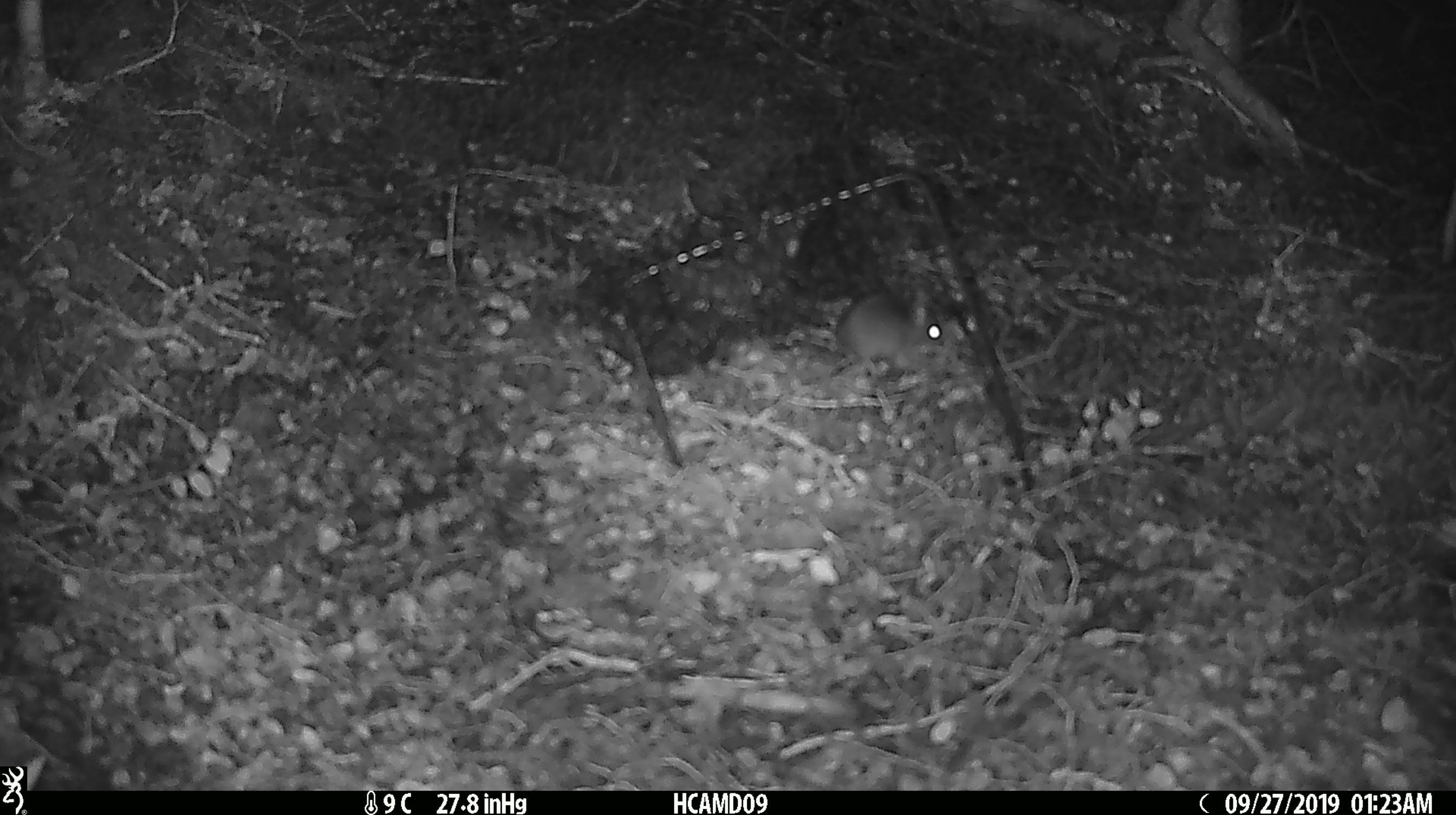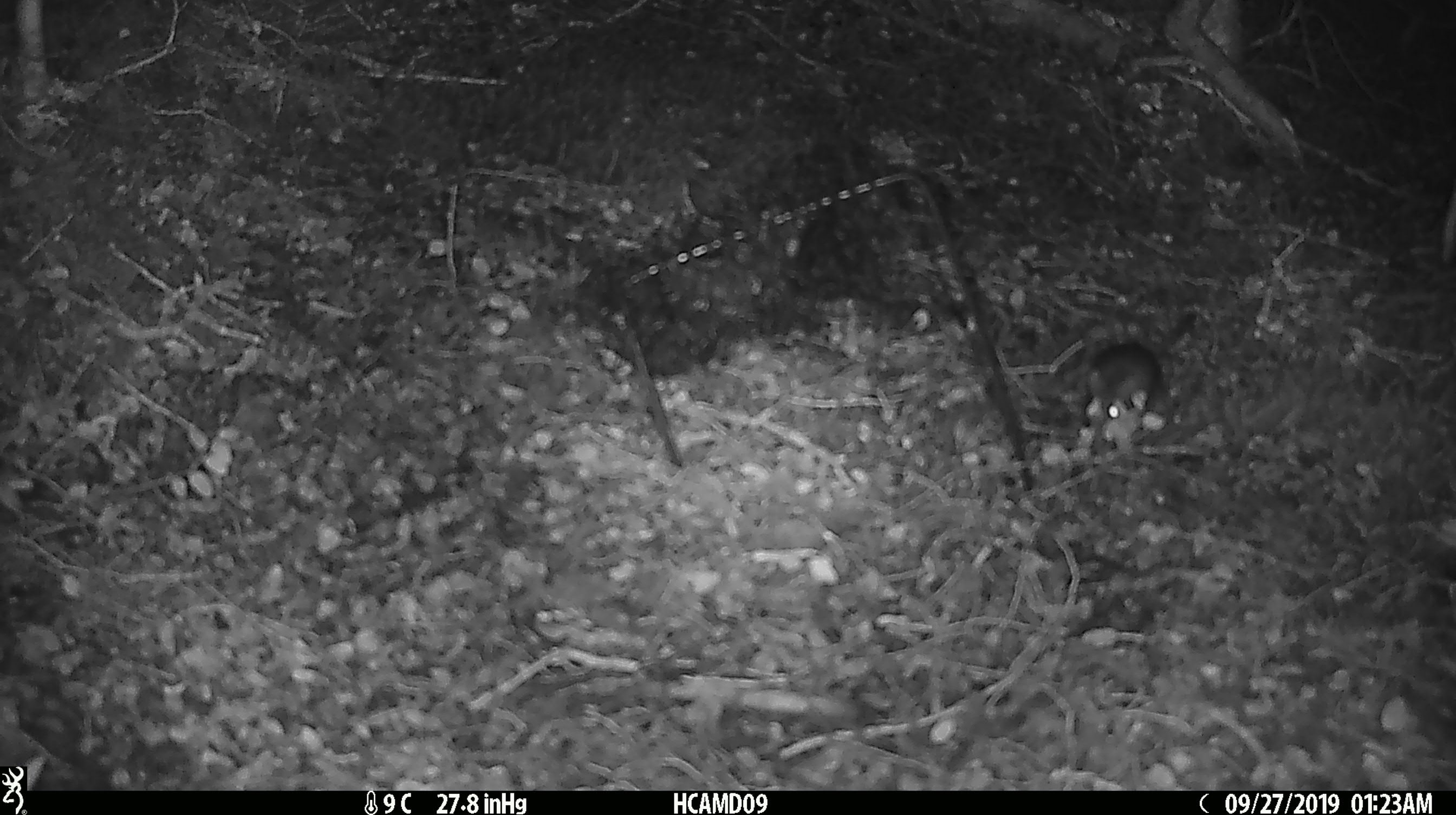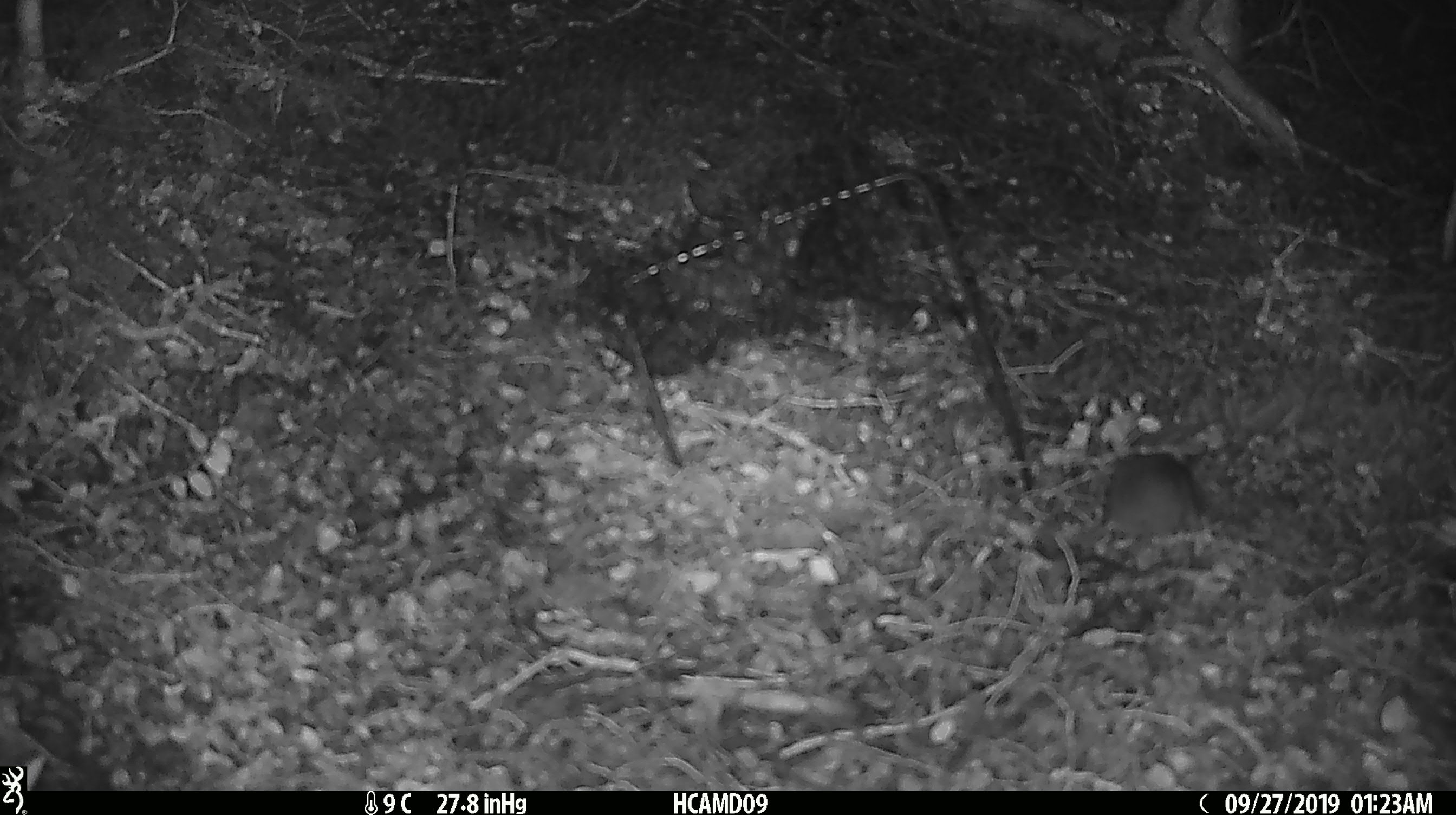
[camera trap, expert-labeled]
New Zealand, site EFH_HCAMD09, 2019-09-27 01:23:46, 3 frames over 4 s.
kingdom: Animalia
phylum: Chordata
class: Mammalia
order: Rodentia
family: Muridae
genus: Mus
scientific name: Mus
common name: mouse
Mouse (Mus).